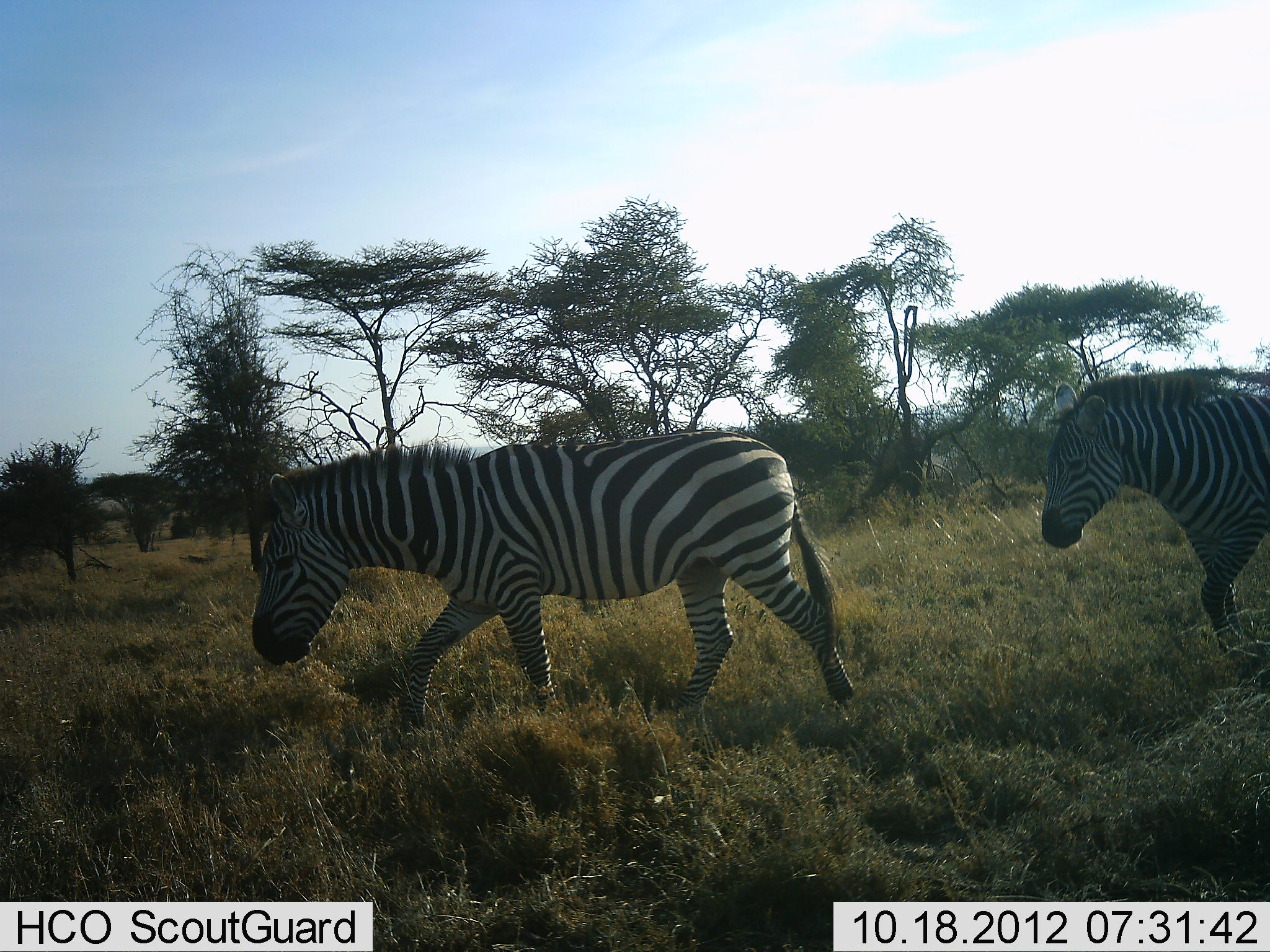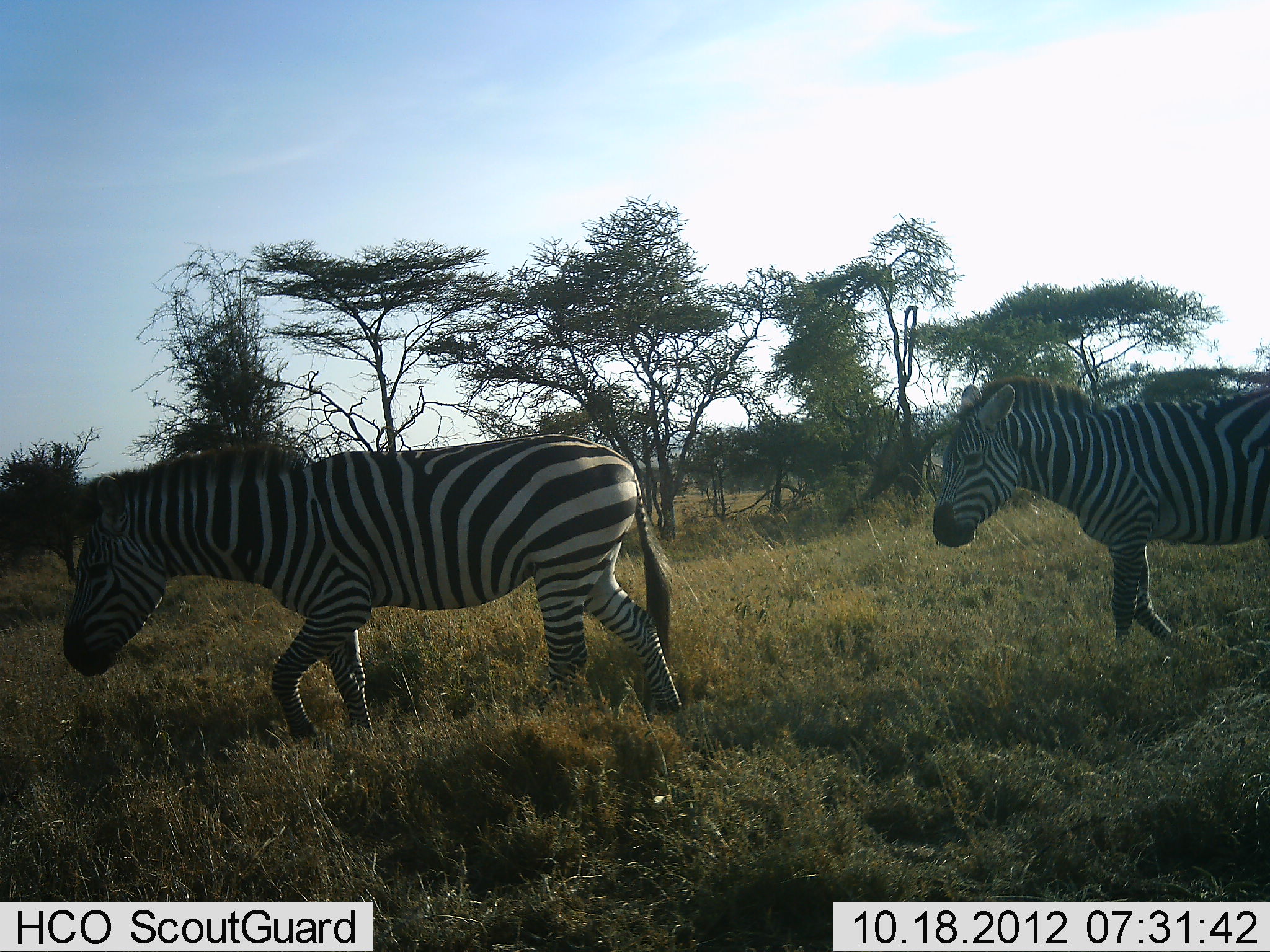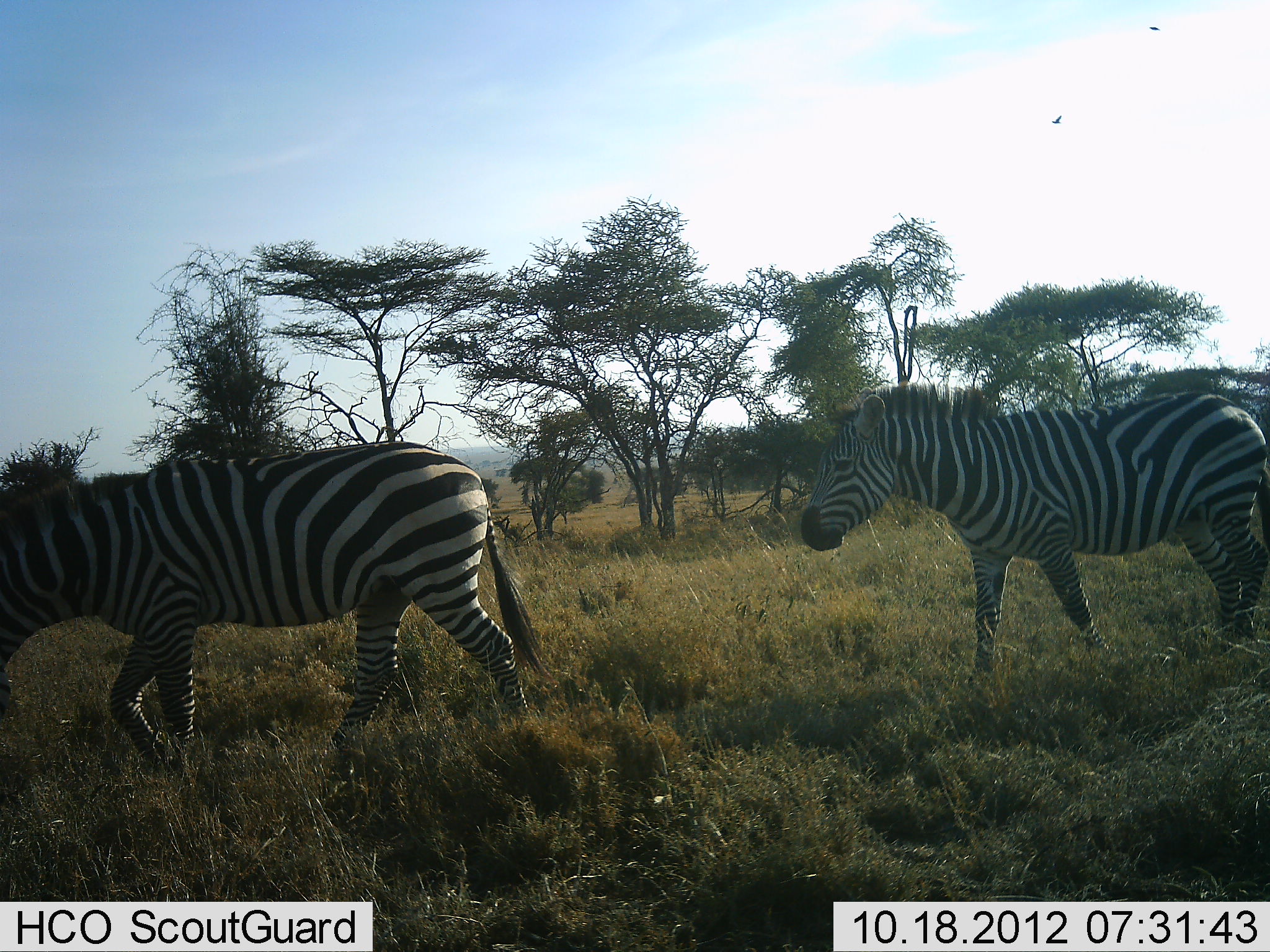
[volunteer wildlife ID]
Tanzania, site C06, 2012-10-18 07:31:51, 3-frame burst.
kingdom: Animalia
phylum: Chordata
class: Mammalia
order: Perissodactyla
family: Equidae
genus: Equus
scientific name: Equus quagga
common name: plains zebra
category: zebra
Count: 2.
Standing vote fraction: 0%.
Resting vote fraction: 0%.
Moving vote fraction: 100%.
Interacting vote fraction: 0%.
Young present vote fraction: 0%.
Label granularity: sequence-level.